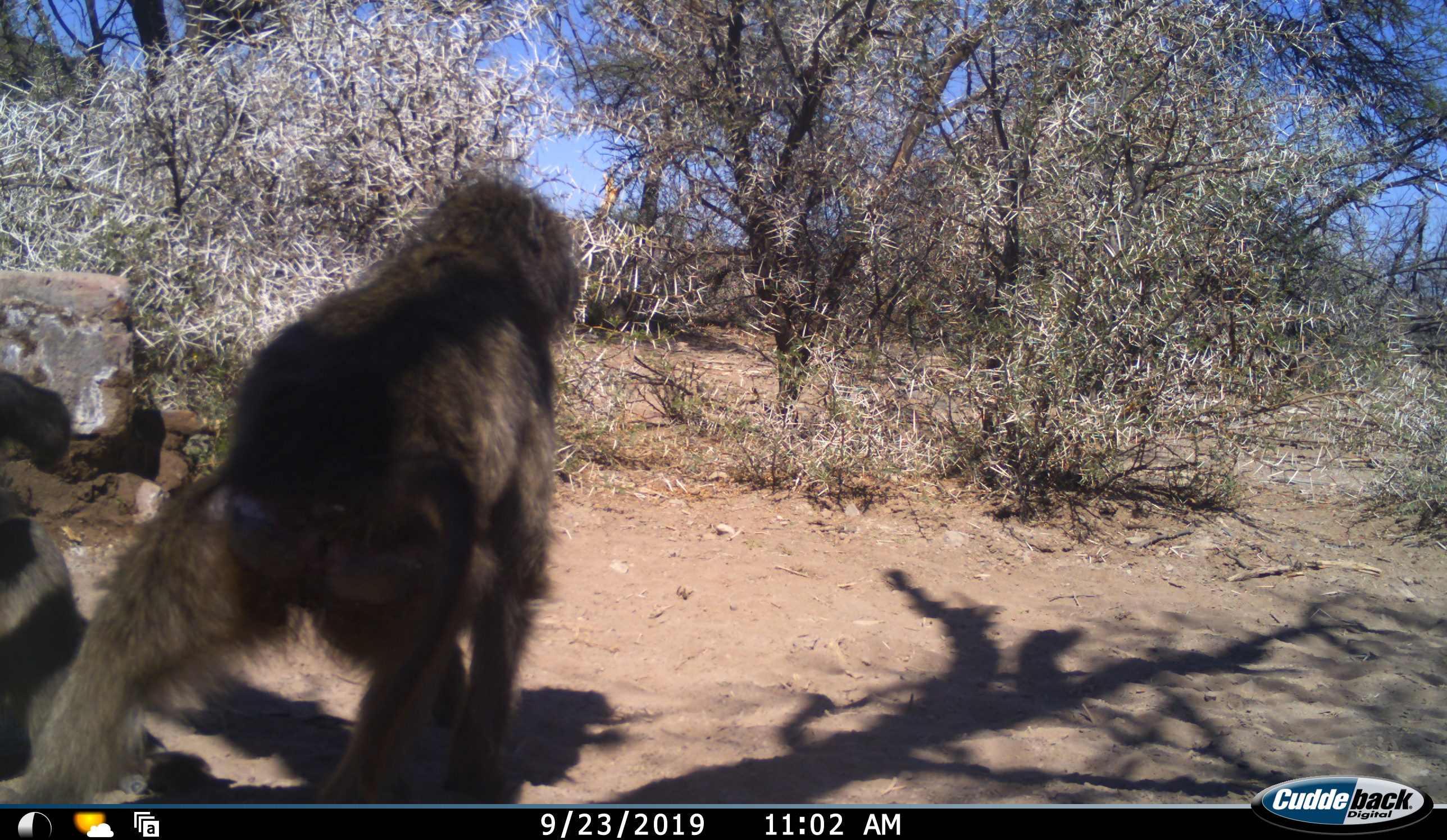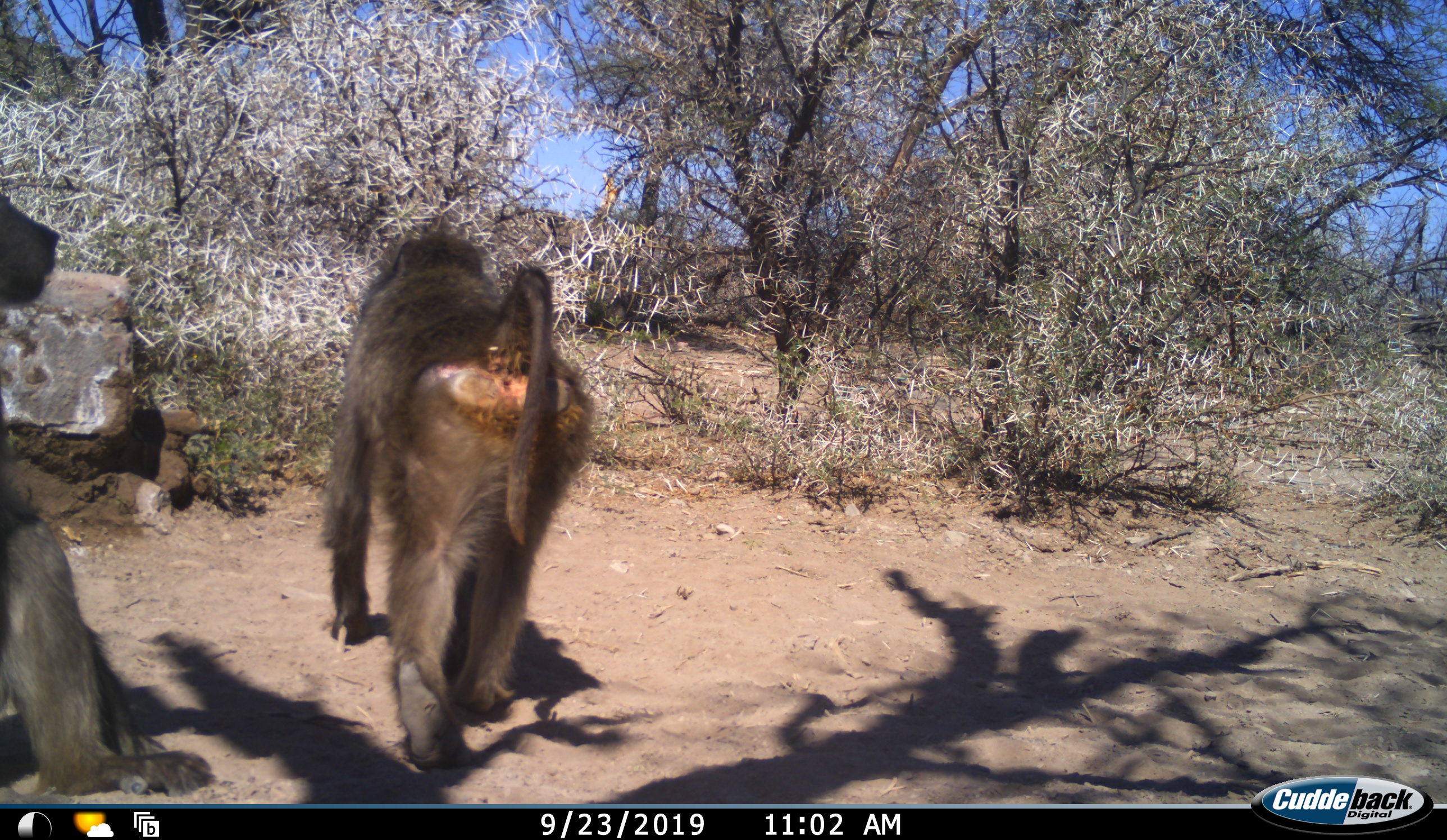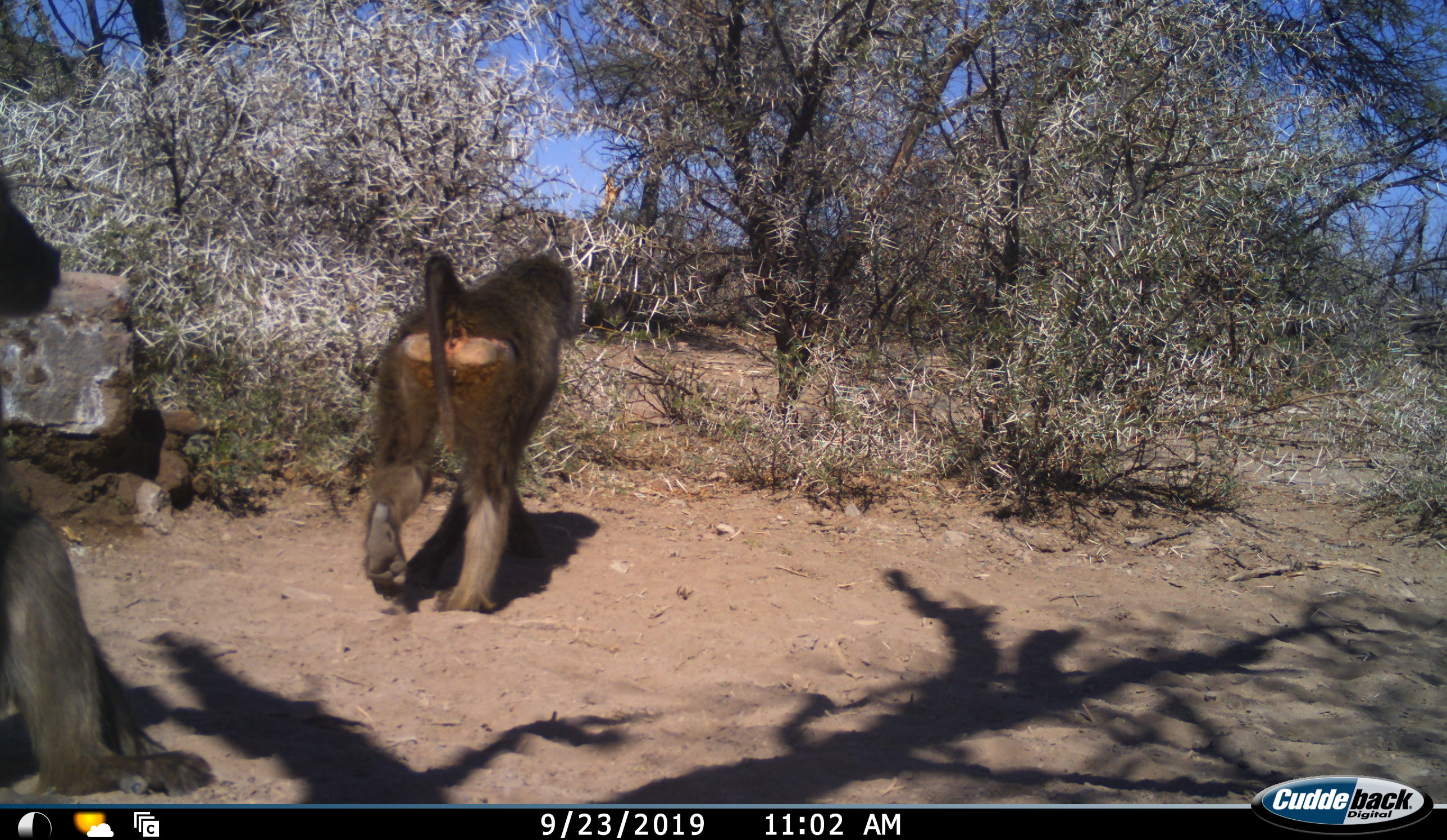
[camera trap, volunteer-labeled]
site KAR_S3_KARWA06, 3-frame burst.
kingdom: Animalia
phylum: Chordata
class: Mammalia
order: Primates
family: Cercopithecidae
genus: Papio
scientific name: Papio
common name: baboon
Baboon (Papio), count 2. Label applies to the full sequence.